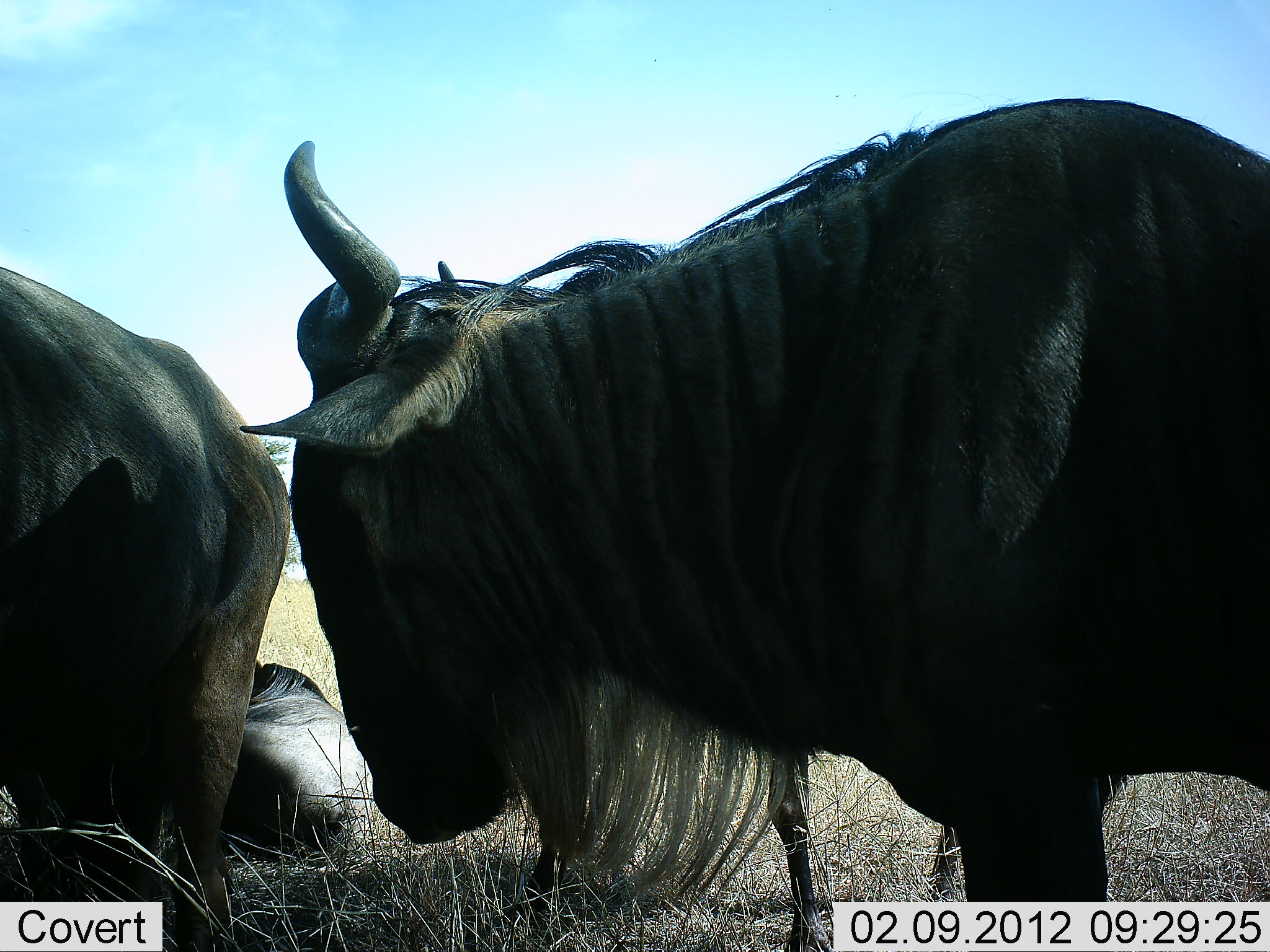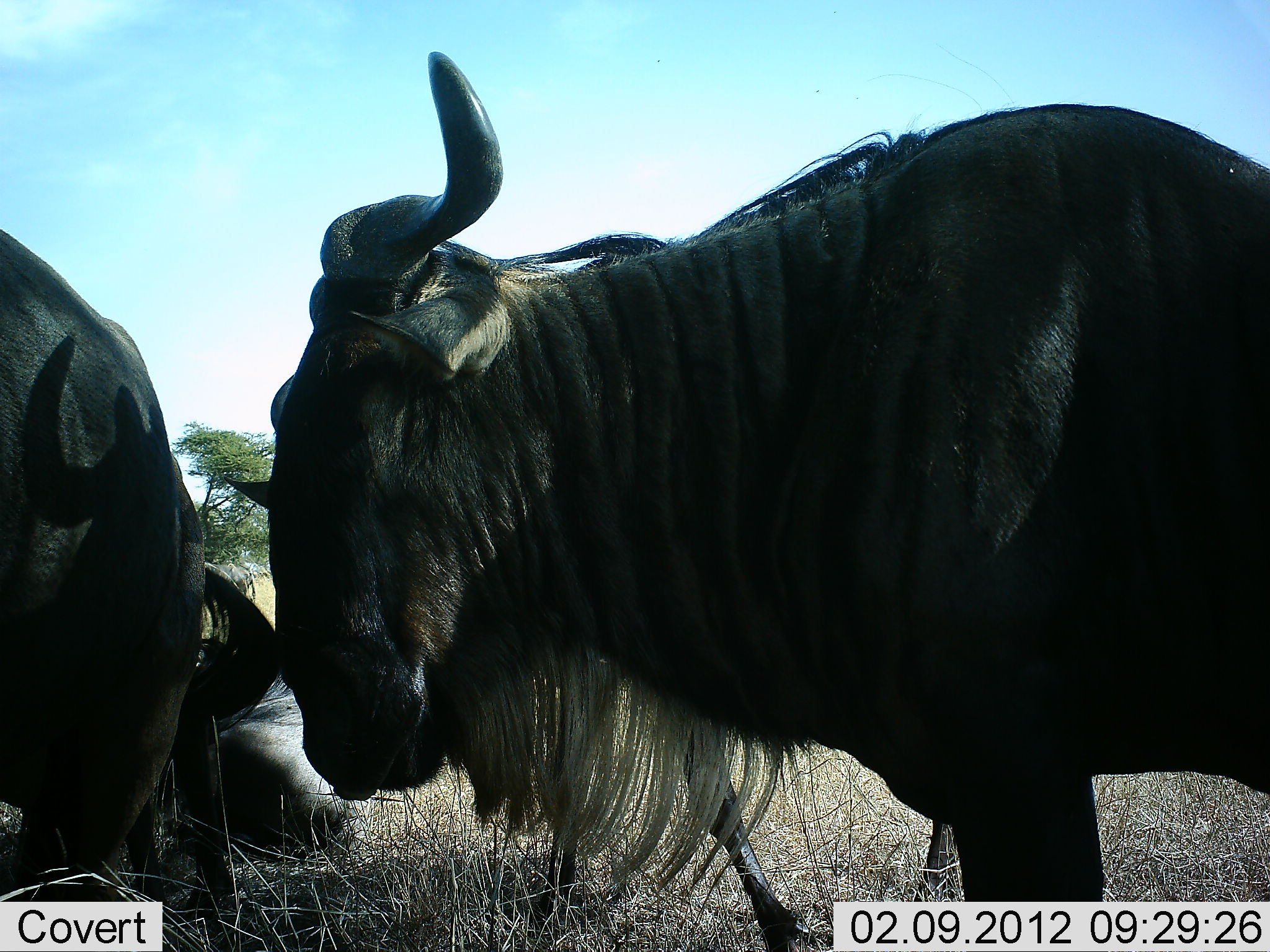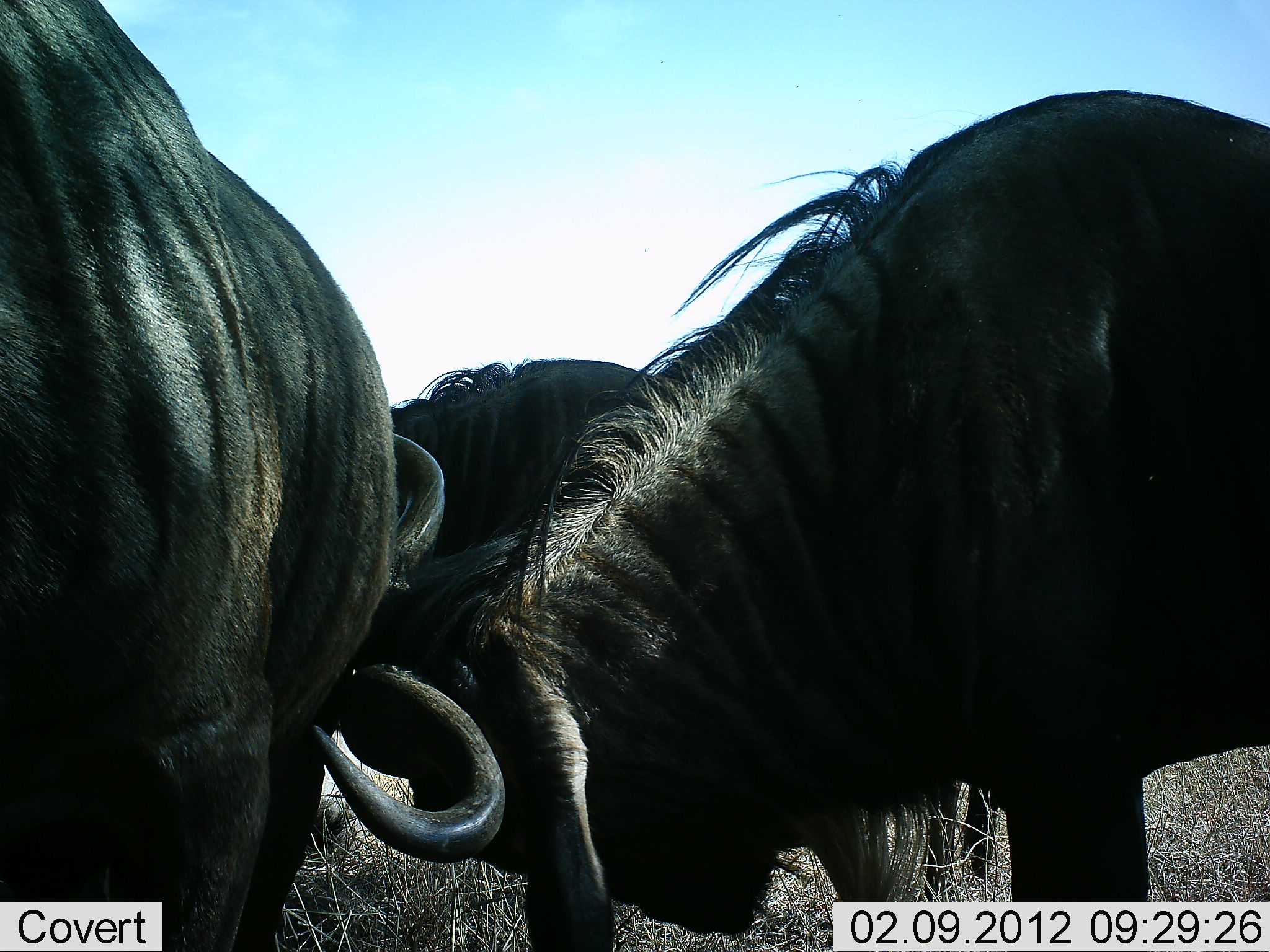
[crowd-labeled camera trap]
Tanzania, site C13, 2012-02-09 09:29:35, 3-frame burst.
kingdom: Animalia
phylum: Chordata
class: Mammalia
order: Artiodactyla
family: Bovidae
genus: Connochaetes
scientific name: Connochaetes taurinus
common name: blue wildebeest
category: wildebeest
Wildebeest (blue wildebeest) (Connochaetes taurinus), count 3. Behavior (volunteer vote fractions): standing 63%, resting 68%, moving 11%, interacting 58%. Young present (vote fraction): 0%. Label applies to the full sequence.